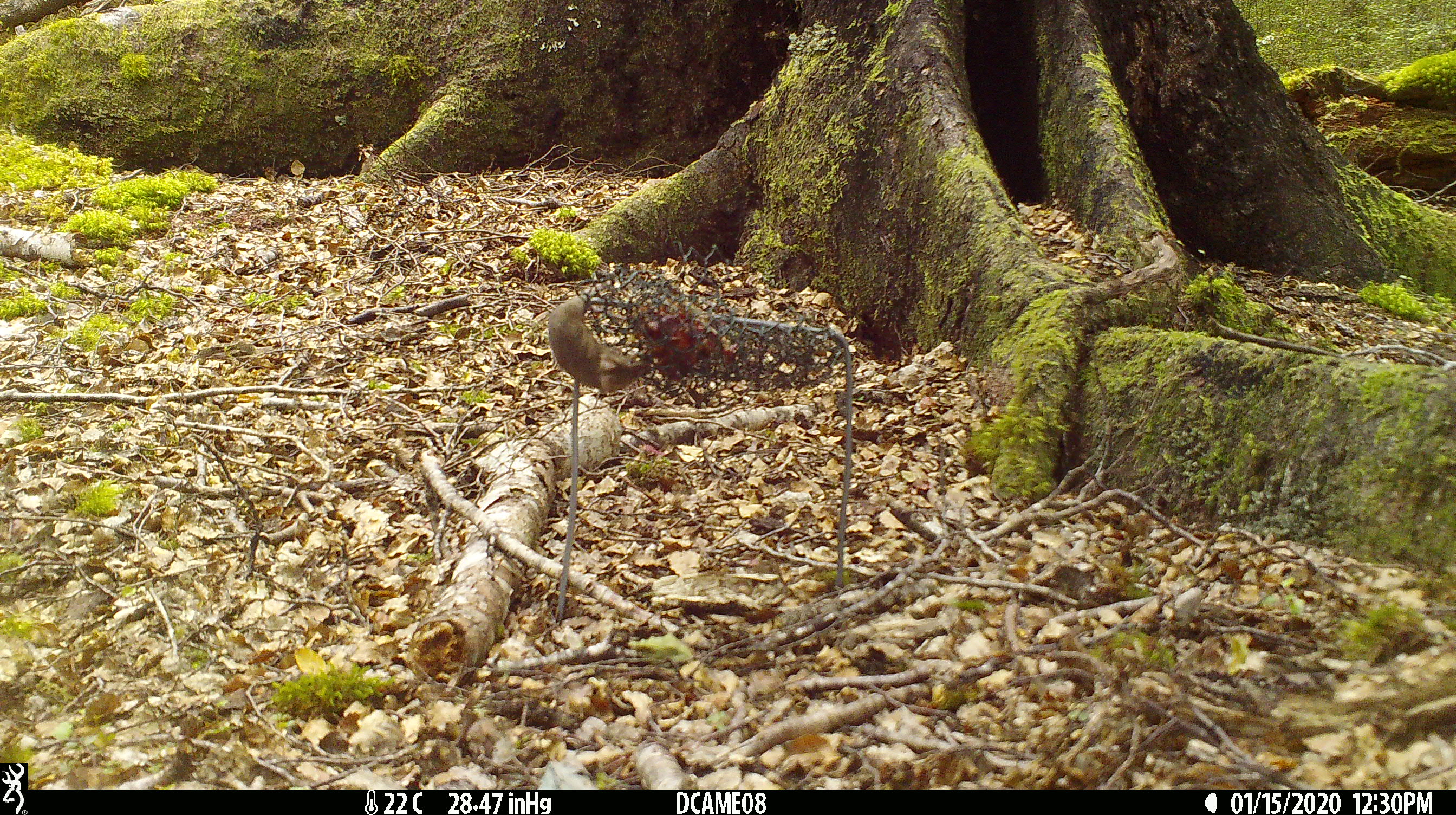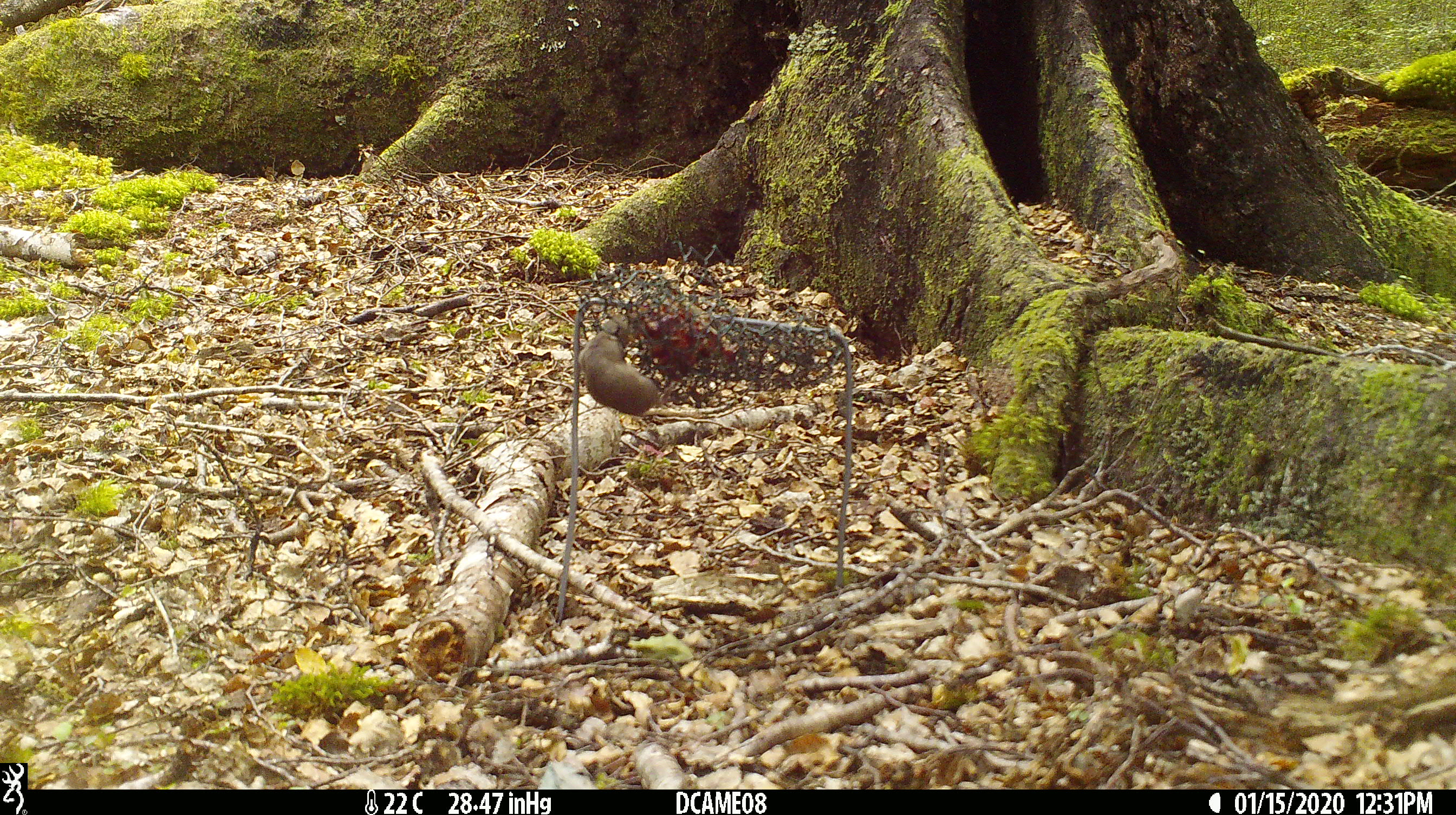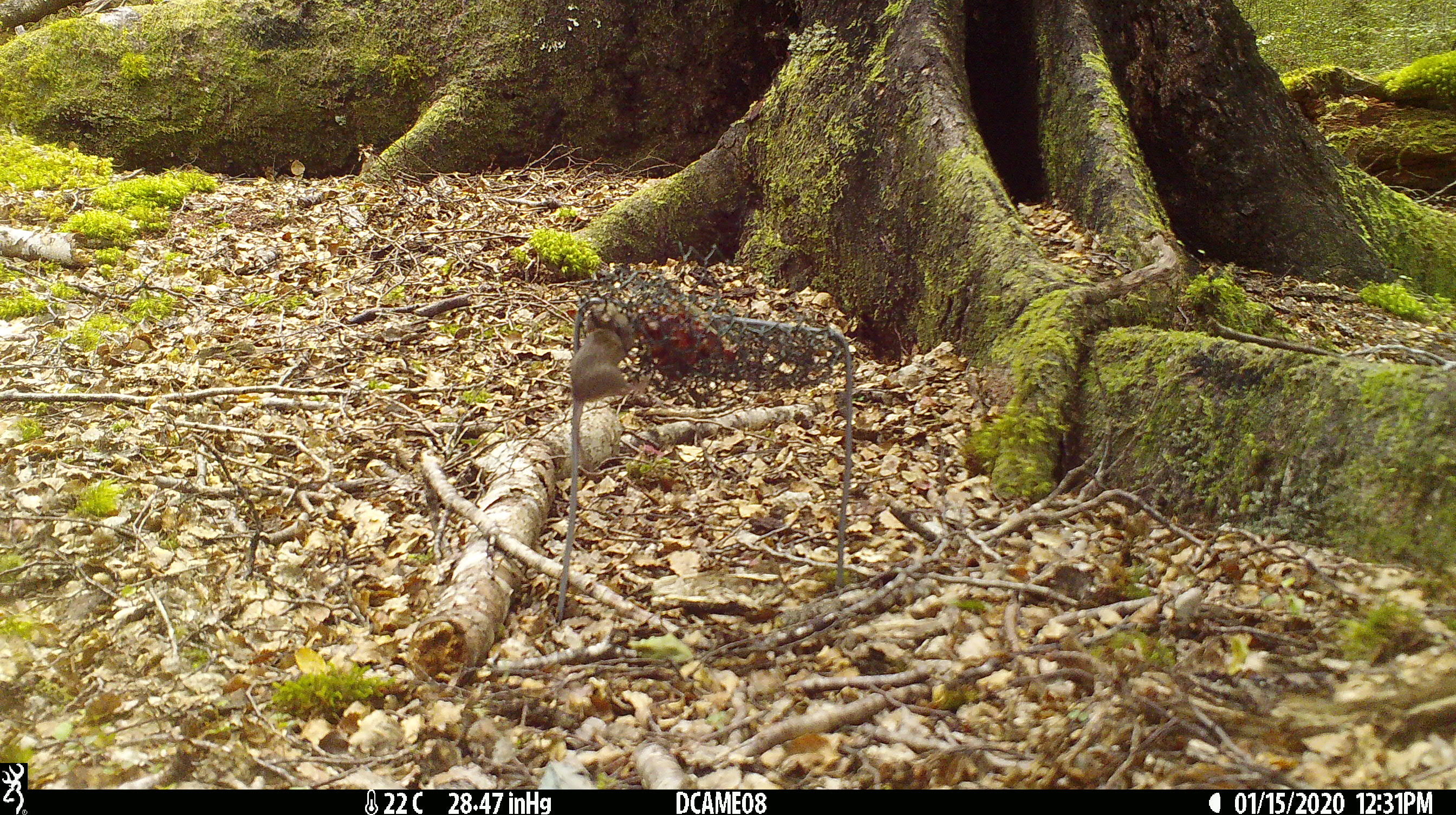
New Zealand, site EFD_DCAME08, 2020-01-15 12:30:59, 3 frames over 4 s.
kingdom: Animalia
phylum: Chordata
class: Mammalia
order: Rodentia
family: Muridae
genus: Mus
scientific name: Mus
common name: mouse